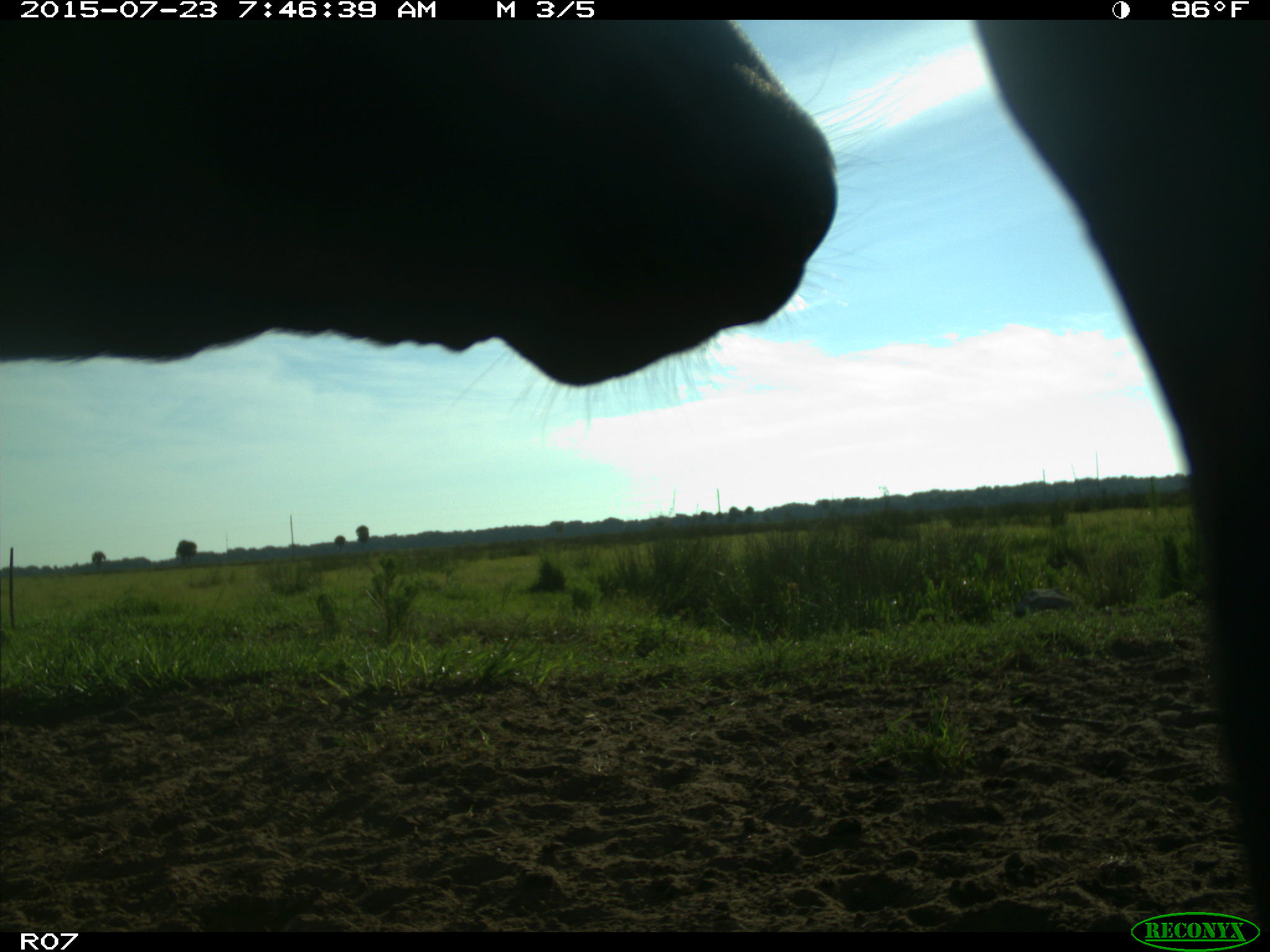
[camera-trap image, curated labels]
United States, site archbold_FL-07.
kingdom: Animalia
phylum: Chordata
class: Mammalia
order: Artiodactyla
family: Bovidae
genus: Bos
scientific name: Bos taurus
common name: domestic cow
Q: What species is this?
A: Bos taurus (domestic cow).